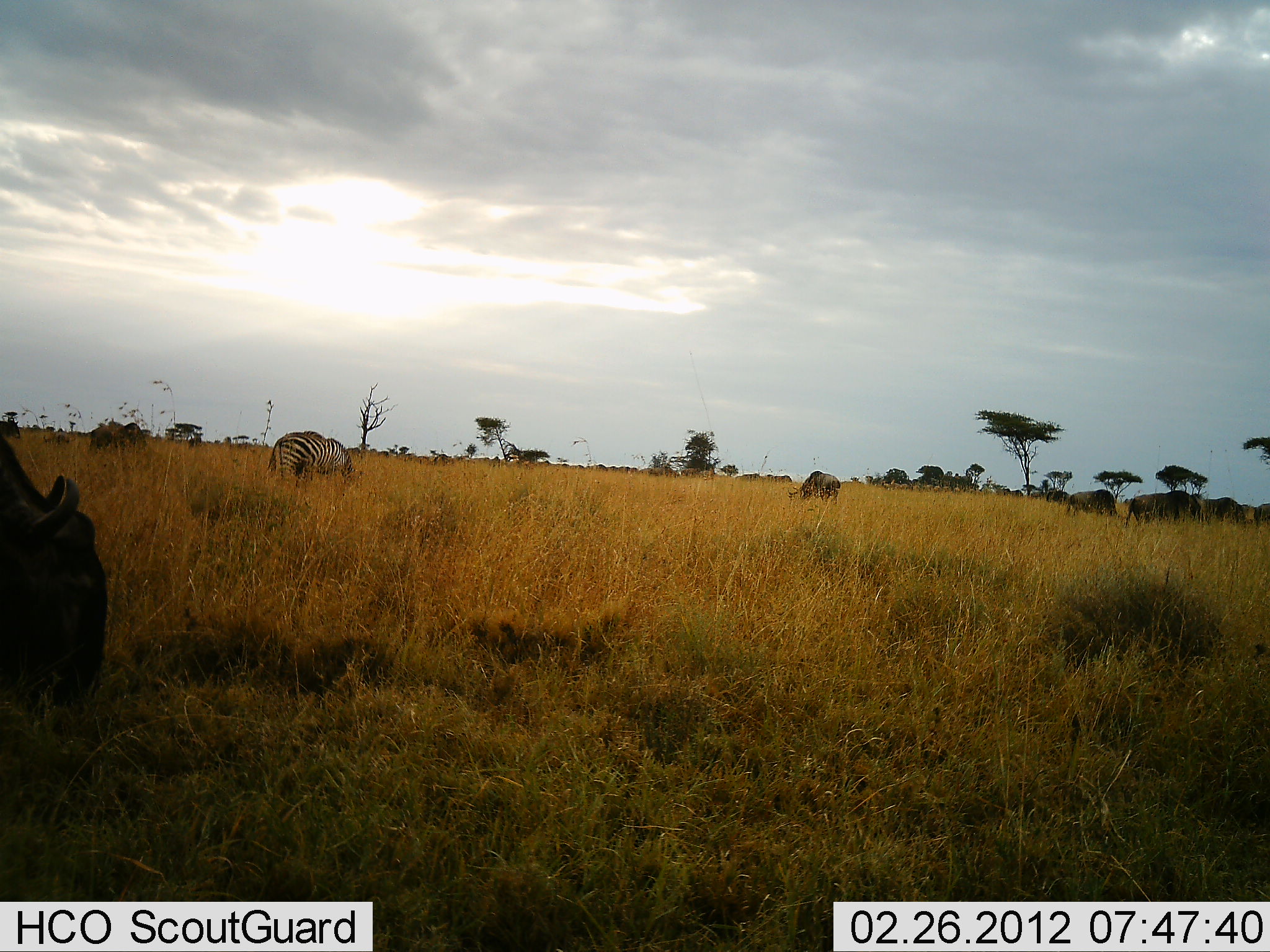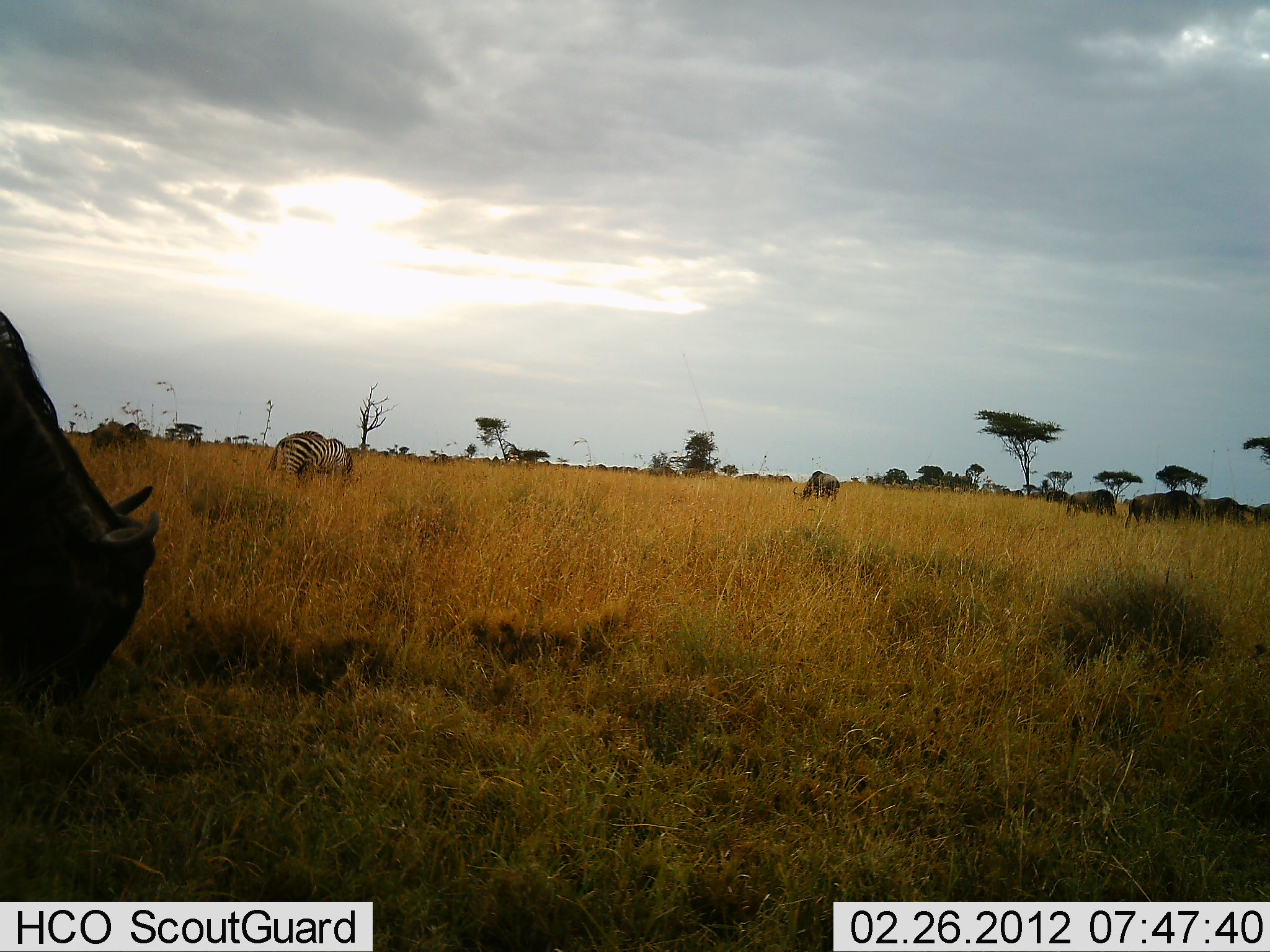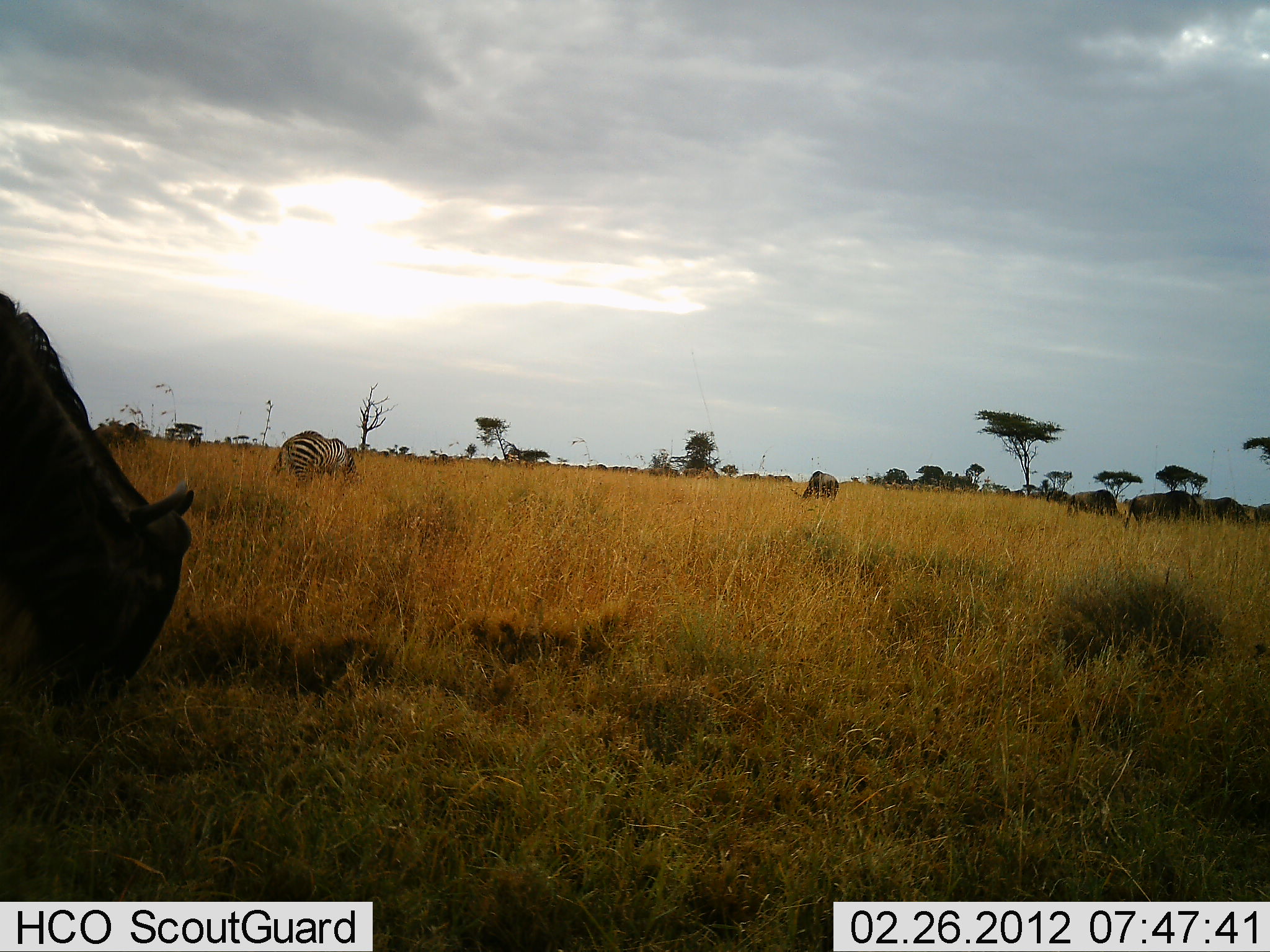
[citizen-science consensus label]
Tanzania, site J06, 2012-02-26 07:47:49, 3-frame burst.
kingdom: Animalia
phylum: Chordata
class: Mammalia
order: Artiodactyla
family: Bovidae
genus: Connochaetes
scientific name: Connochaetes taurinus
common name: blue wildebeest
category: wildebeest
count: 6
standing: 35%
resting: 0%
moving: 0%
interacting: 0%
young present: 0%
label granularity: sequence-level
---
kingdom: Animalia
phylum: Chordata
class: Mammalia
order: Perissodactyla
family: Equidae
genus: Equus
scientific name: Equus quagga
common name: plains zebra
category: zebra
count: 1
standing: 35%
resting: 0%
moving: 0%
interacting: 0%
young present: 0%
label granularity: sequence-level